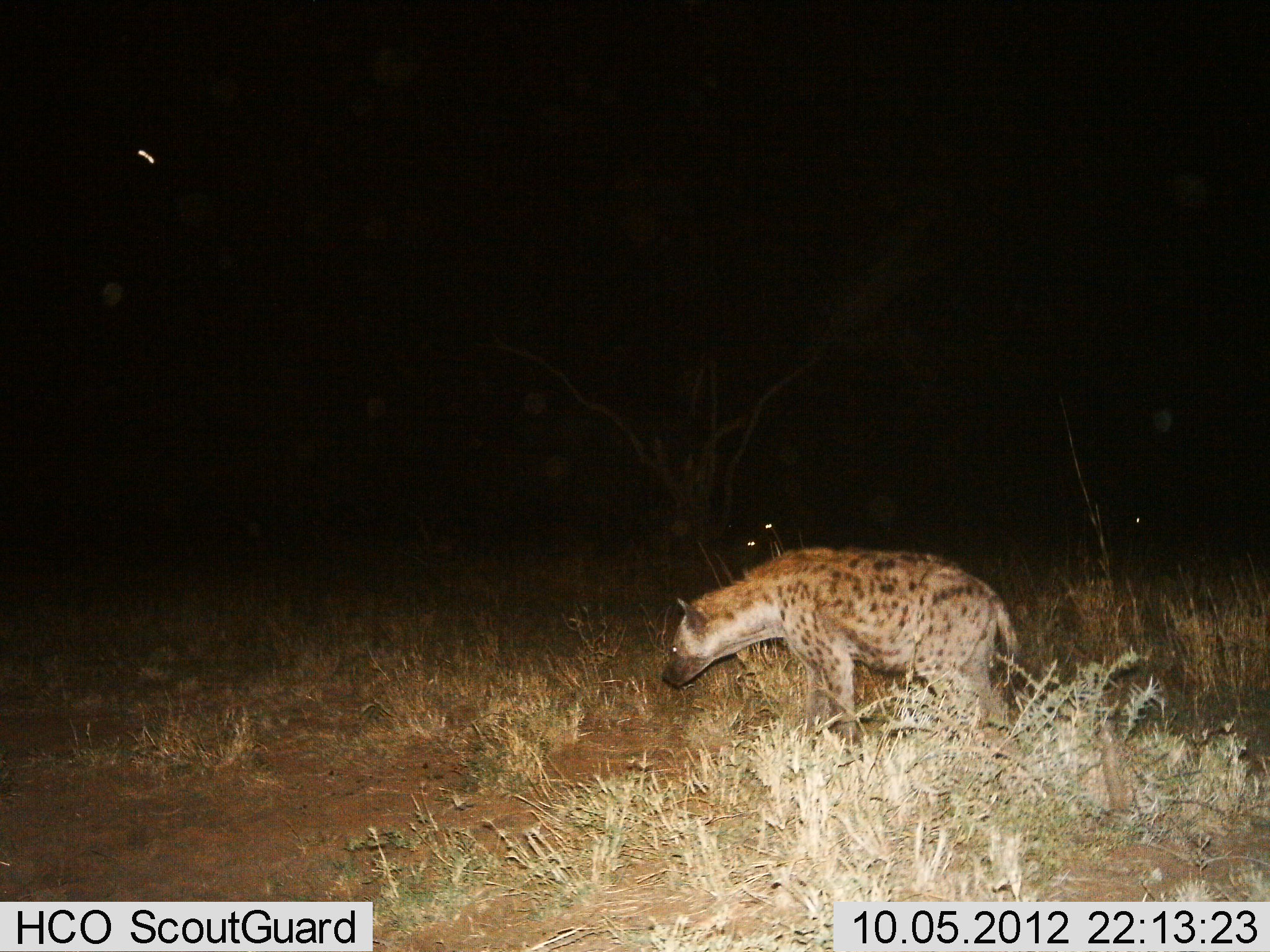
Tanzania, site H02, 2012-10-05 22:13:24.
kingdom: Animalia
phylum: Chordata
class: Mammalia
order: Carnivora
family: Hyaenidae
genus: Crocuta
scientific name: Crocuta crocuta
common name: spotted hyena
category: hyenaspotted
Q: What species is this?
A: Hyenaspotted (spotted hyena) (Crocuta crocuta).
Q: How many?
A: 1.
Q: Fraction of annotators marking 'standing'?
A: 50%.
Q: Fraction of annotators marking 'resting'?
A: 0%.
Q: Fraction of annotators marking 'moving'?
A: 50%.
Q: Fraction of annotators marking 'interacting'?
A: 0%.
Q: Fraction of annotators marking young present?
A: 0%.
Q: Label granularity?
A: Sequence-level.